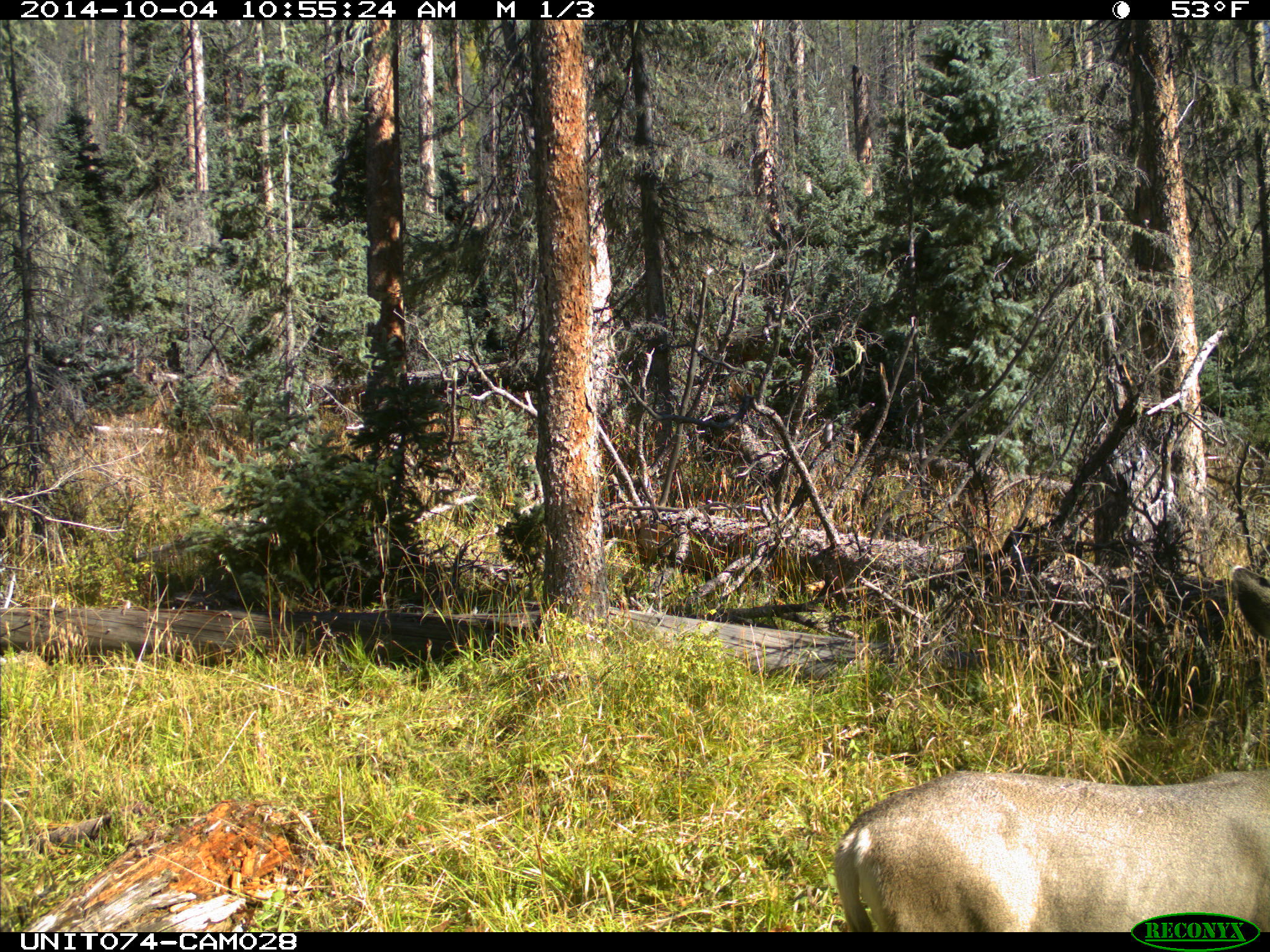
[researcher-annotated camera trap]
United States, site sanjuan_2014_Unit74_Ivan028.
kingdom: Animalia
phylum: Chordata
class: Mammalia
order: Artiodactyla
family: Cervidae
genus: Odocoileus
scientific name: Odocoileus hemionus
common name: mule deer